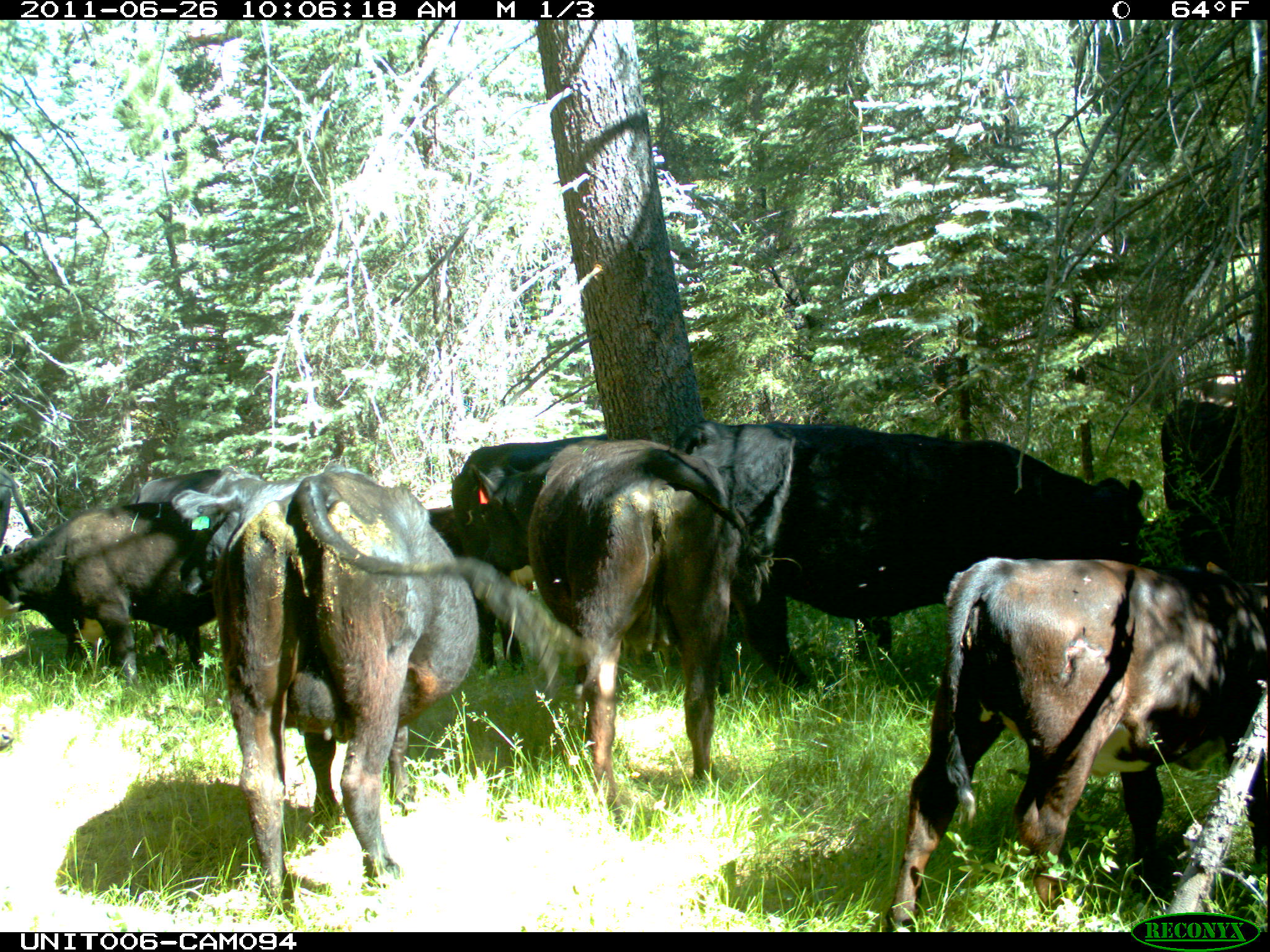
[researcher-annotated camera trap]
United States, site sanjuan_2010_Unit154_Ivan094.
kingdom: Animalia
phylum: Chordata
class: Mammalia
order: Artiodactyla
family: Bovidae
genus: Bos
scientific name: Bos taurus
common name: domestic cow